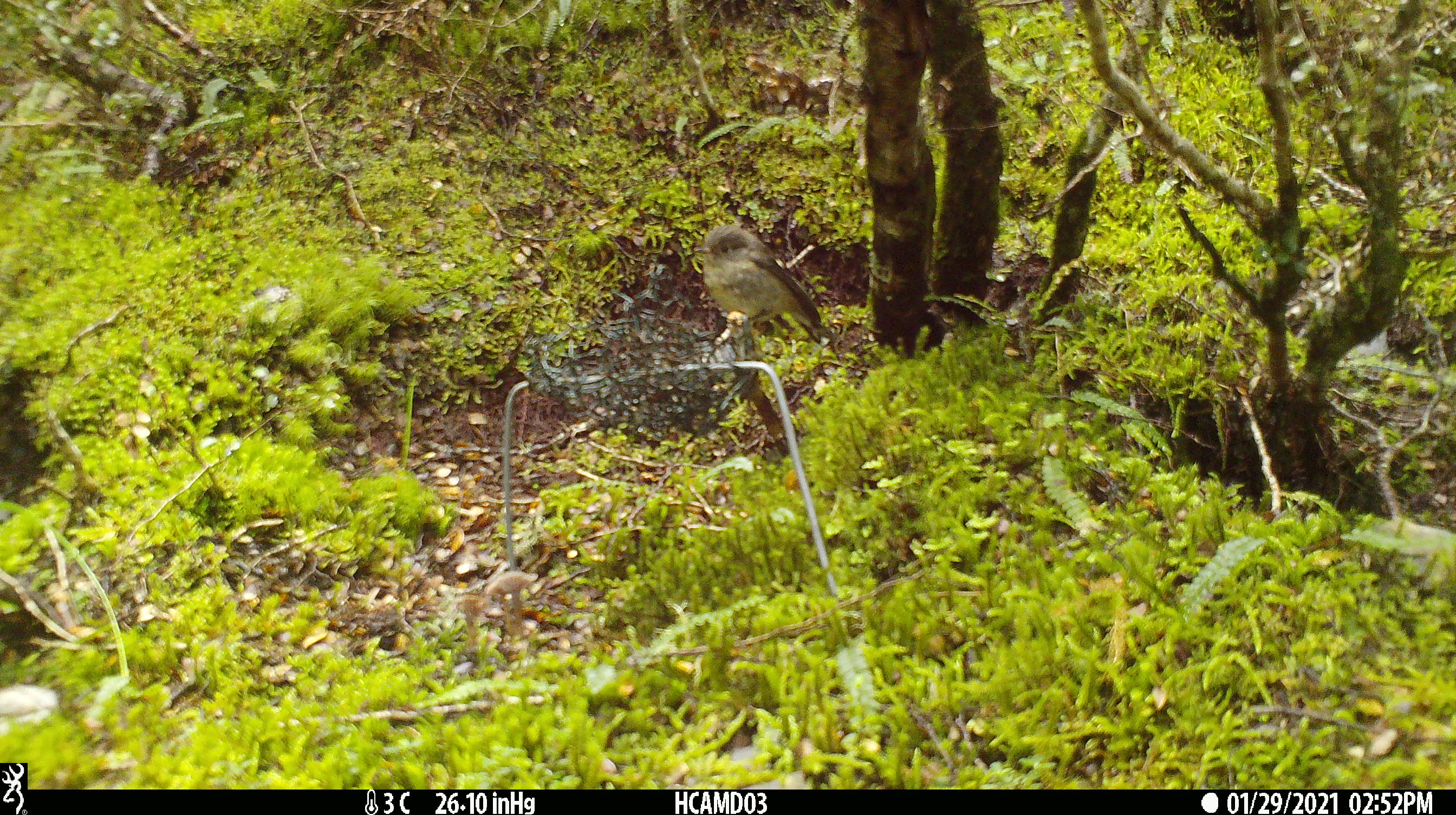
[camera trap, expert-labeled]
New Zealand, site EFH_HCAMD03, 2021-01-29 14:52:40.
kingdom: Animalia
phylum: Chordata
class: Aves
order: Passeriformes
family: Petroicidae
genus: Petroica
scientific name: Petroica macrocephala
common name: tomtit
Tomtit (Petroica macrocephala).